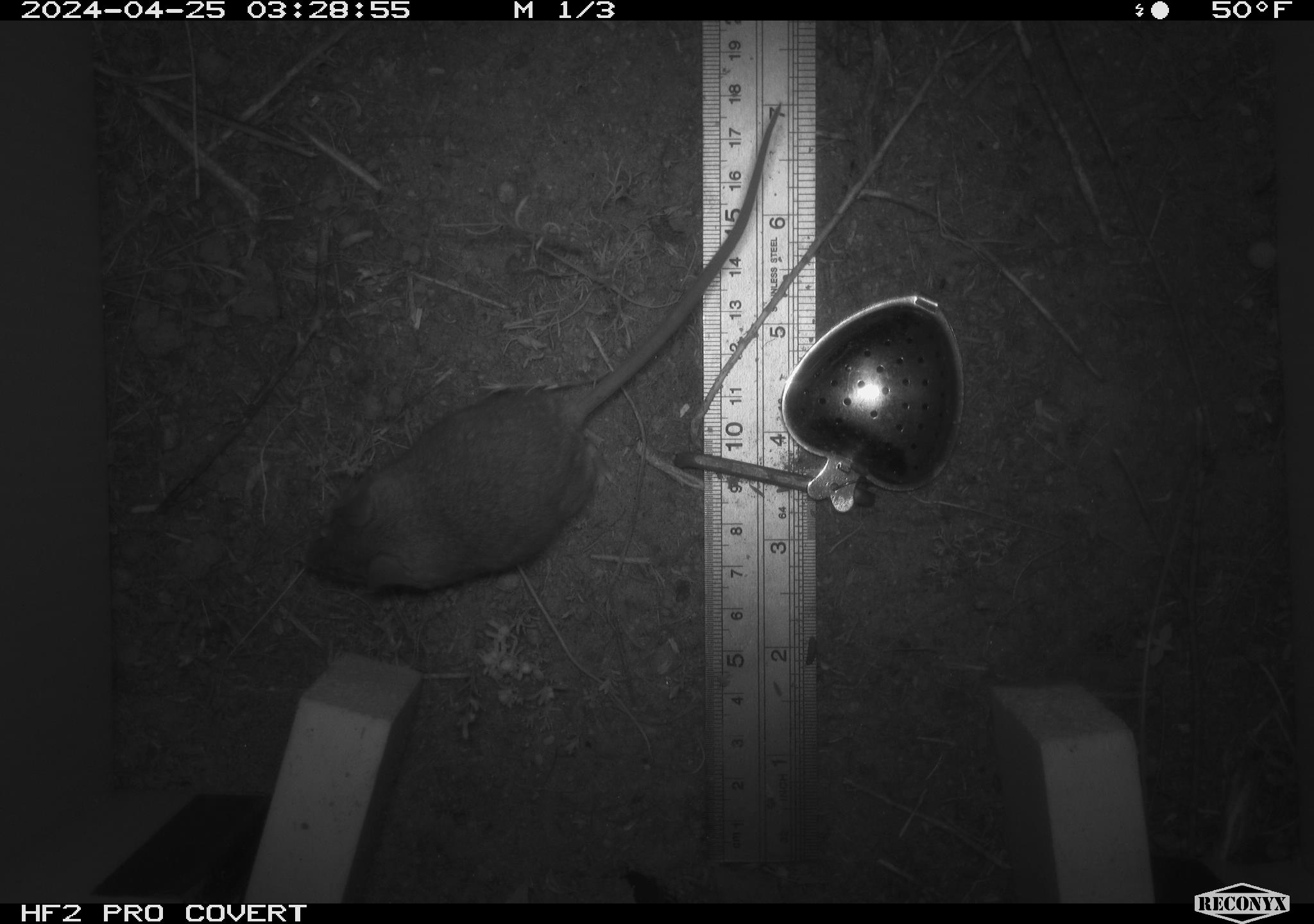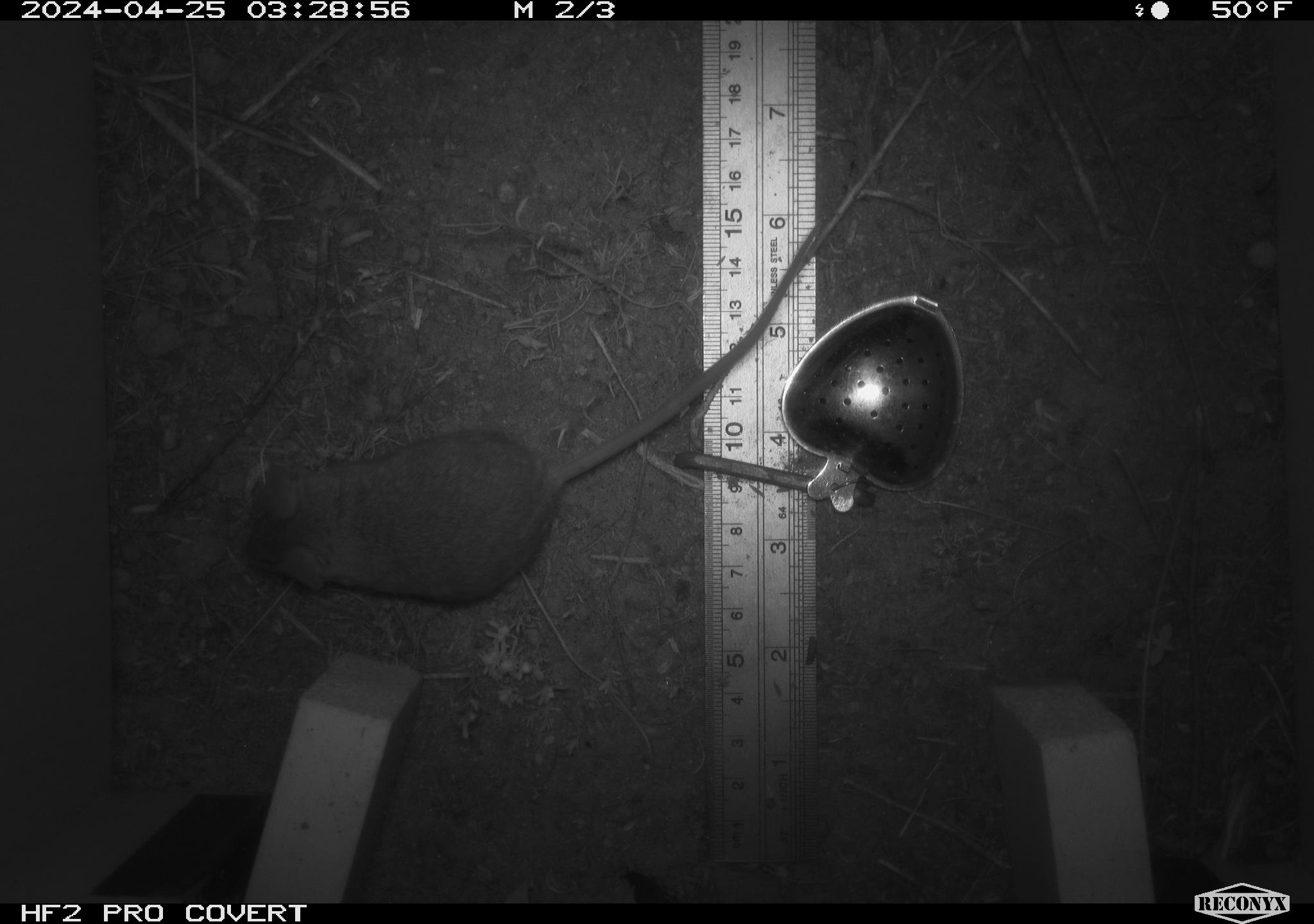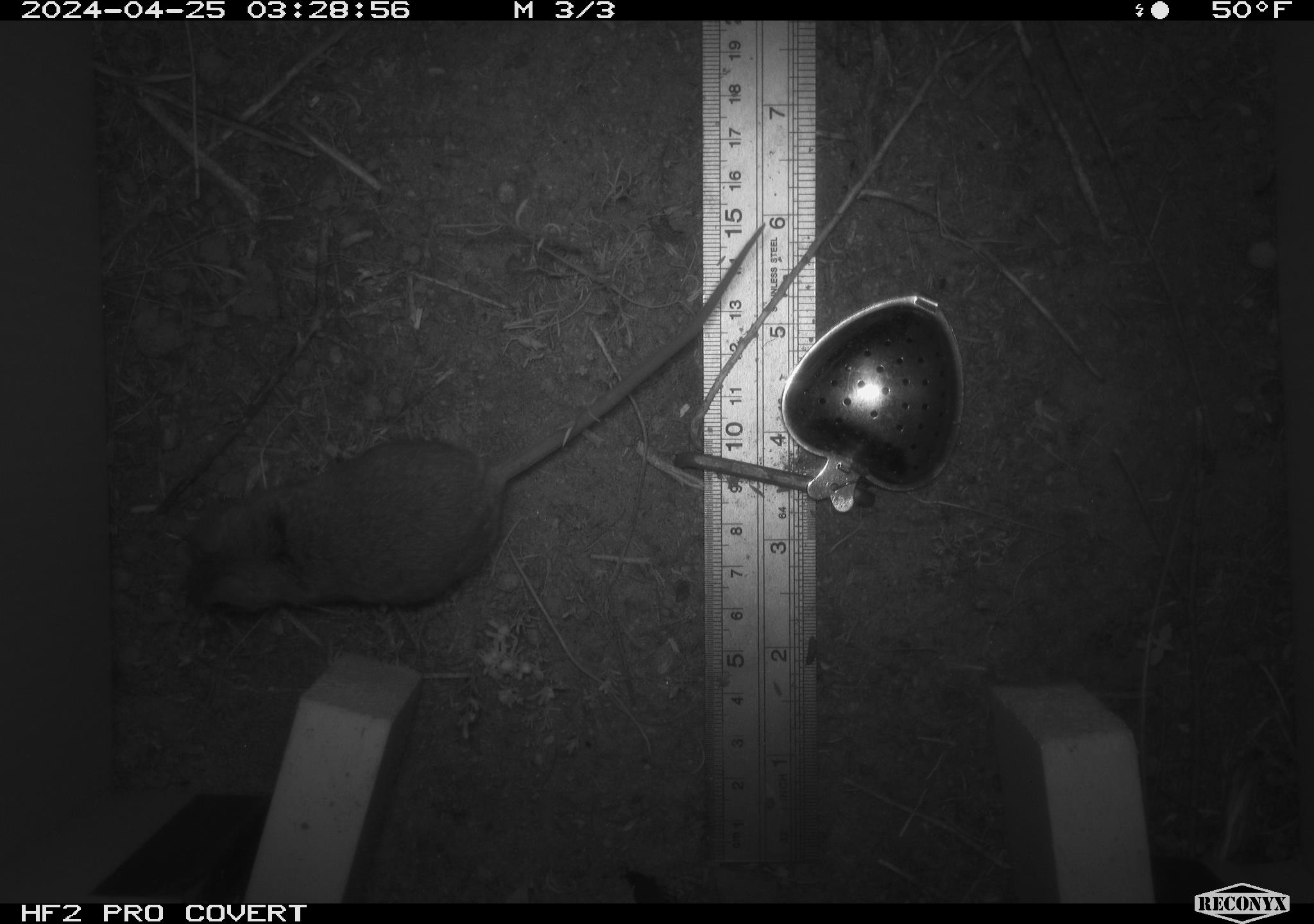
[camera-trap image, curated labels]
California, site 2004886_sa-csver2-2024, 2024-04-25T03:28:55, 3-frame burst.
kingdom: Animalia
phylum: Chordata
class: Mammalia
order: Rodentia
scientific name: Rodentia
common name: rodent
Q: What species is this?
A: Rodent (Rodentia).